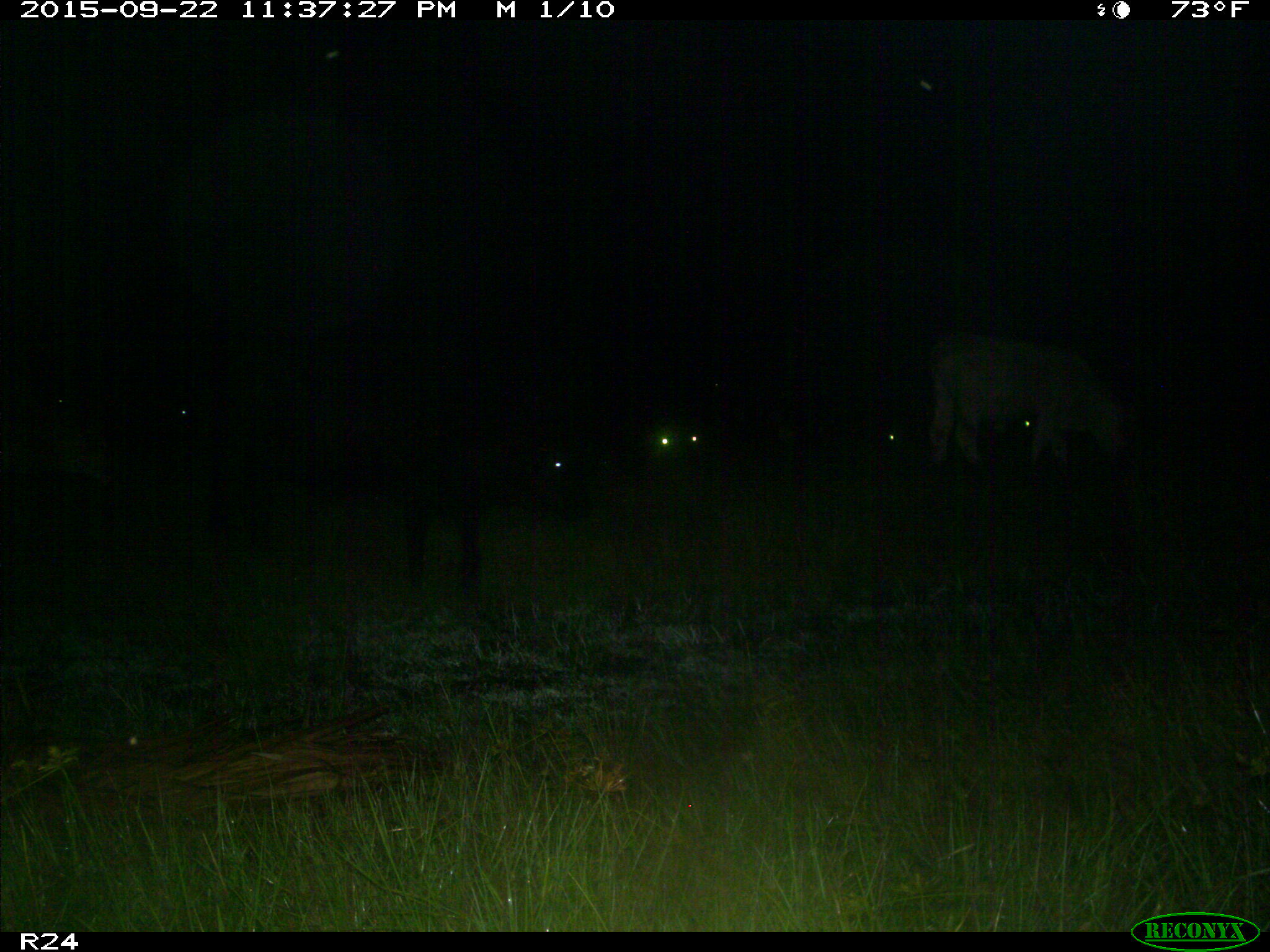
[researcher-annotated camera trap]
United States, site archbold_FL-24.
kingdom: Animalia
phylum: Chordata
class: Mammalia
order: Artiodactyla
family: Bovidae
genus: Bos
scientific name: Bos taurus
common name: domestic cow